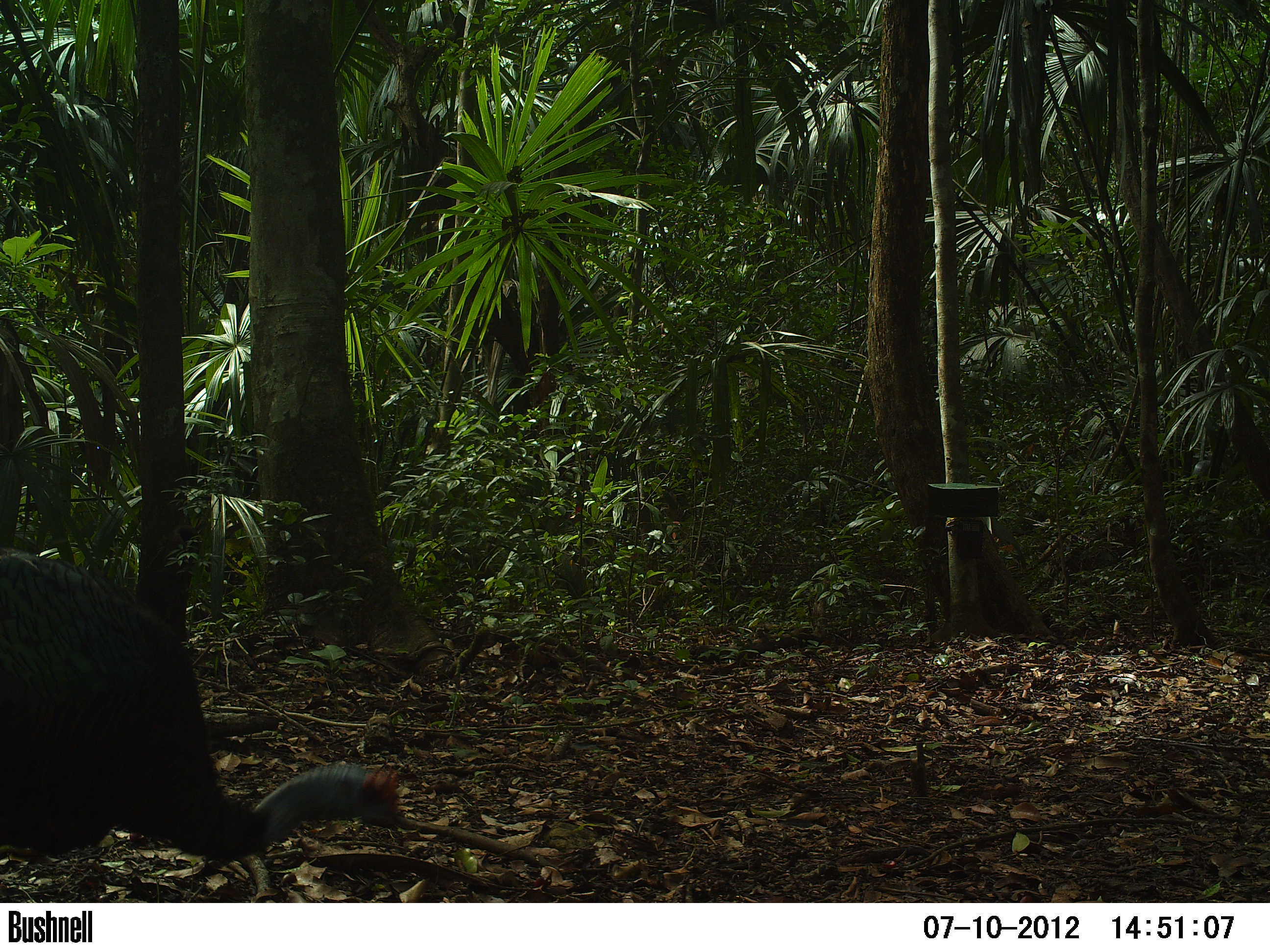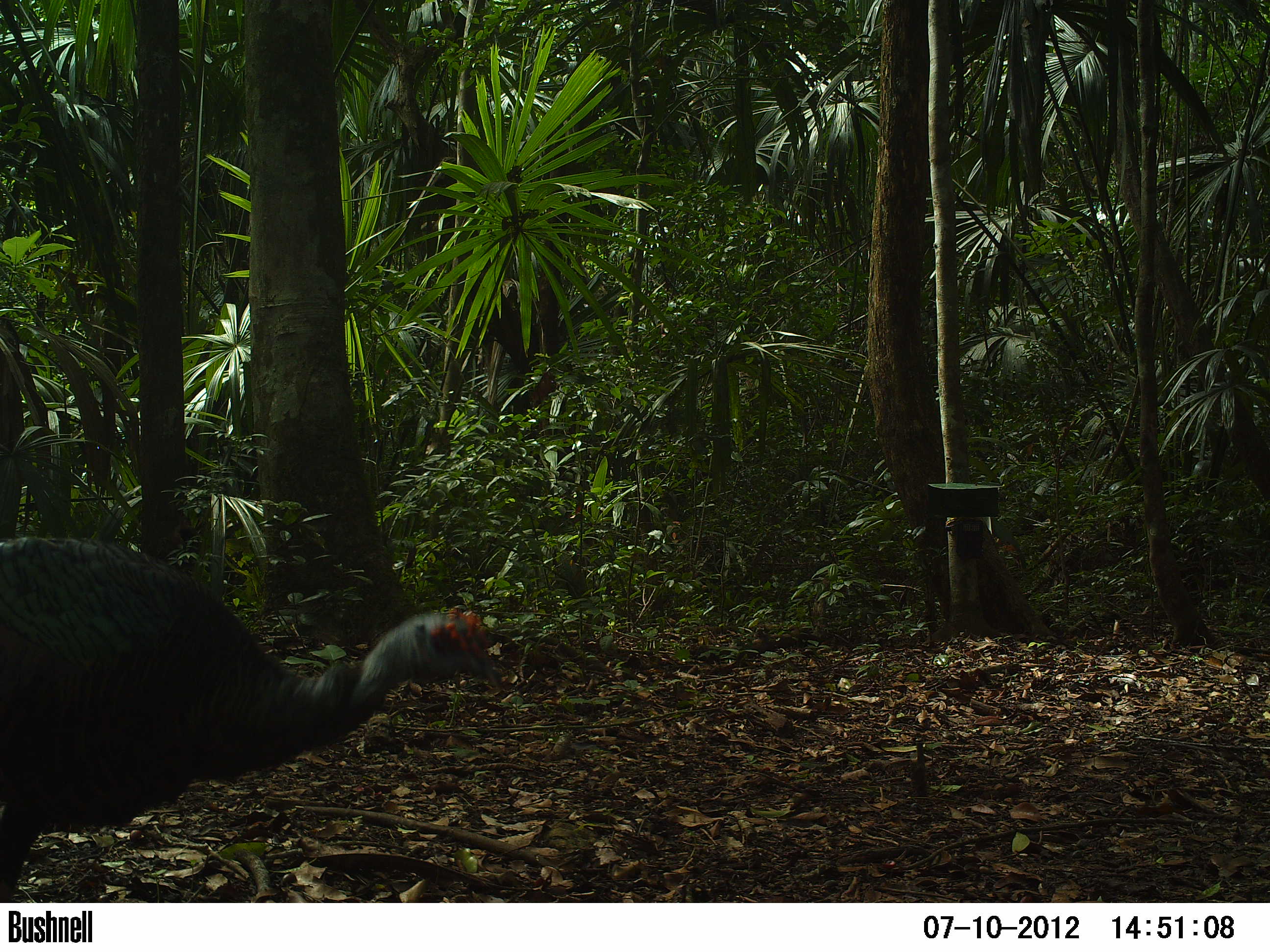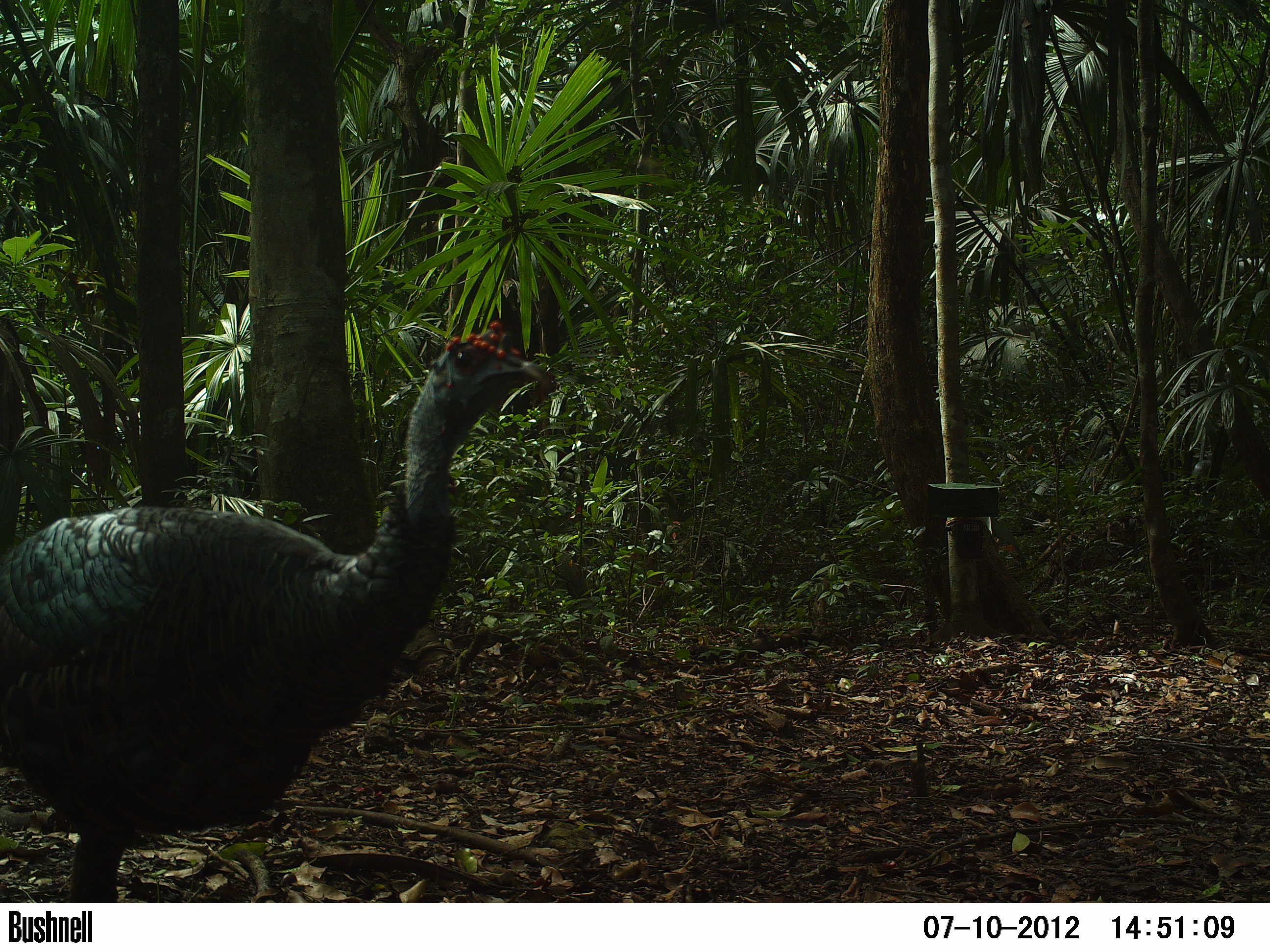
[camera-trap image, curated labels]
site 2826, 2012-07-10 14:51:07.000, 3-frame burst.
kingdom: Animalia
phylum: Chordata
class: Aves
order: Galliformes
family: Phasianidae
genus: Meleagris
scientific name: Meleagris ocellata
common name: ocellated turkey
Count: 2.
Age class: adult.